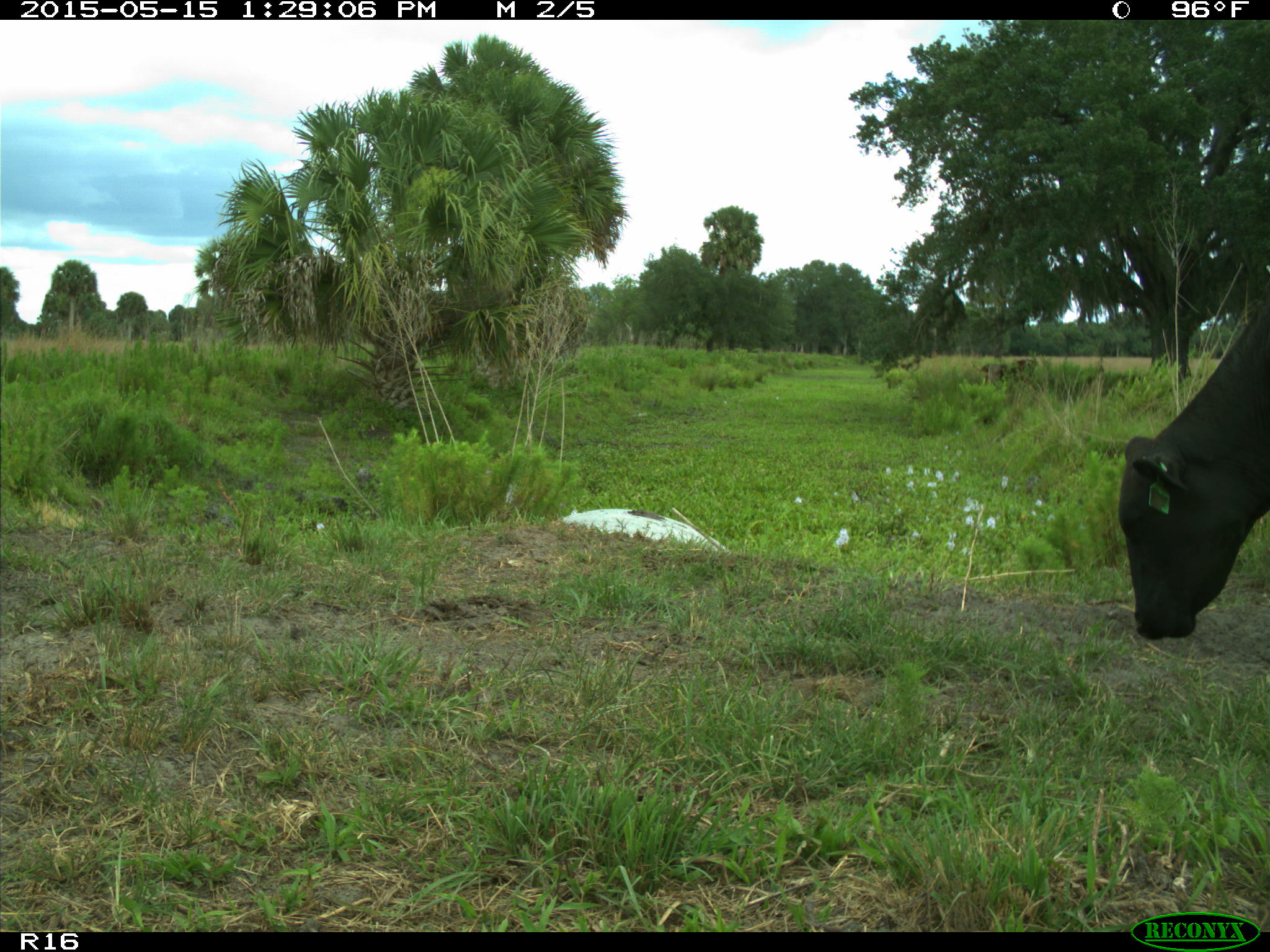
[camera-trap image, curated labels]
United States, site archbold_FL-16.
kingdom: Animalia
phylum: Chordata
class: Mammalia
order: Artiodactyla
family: Bovidae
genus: Bos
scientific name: Bos taurus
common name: domestic cow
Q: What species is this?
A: Bos taurus (domestic cow).